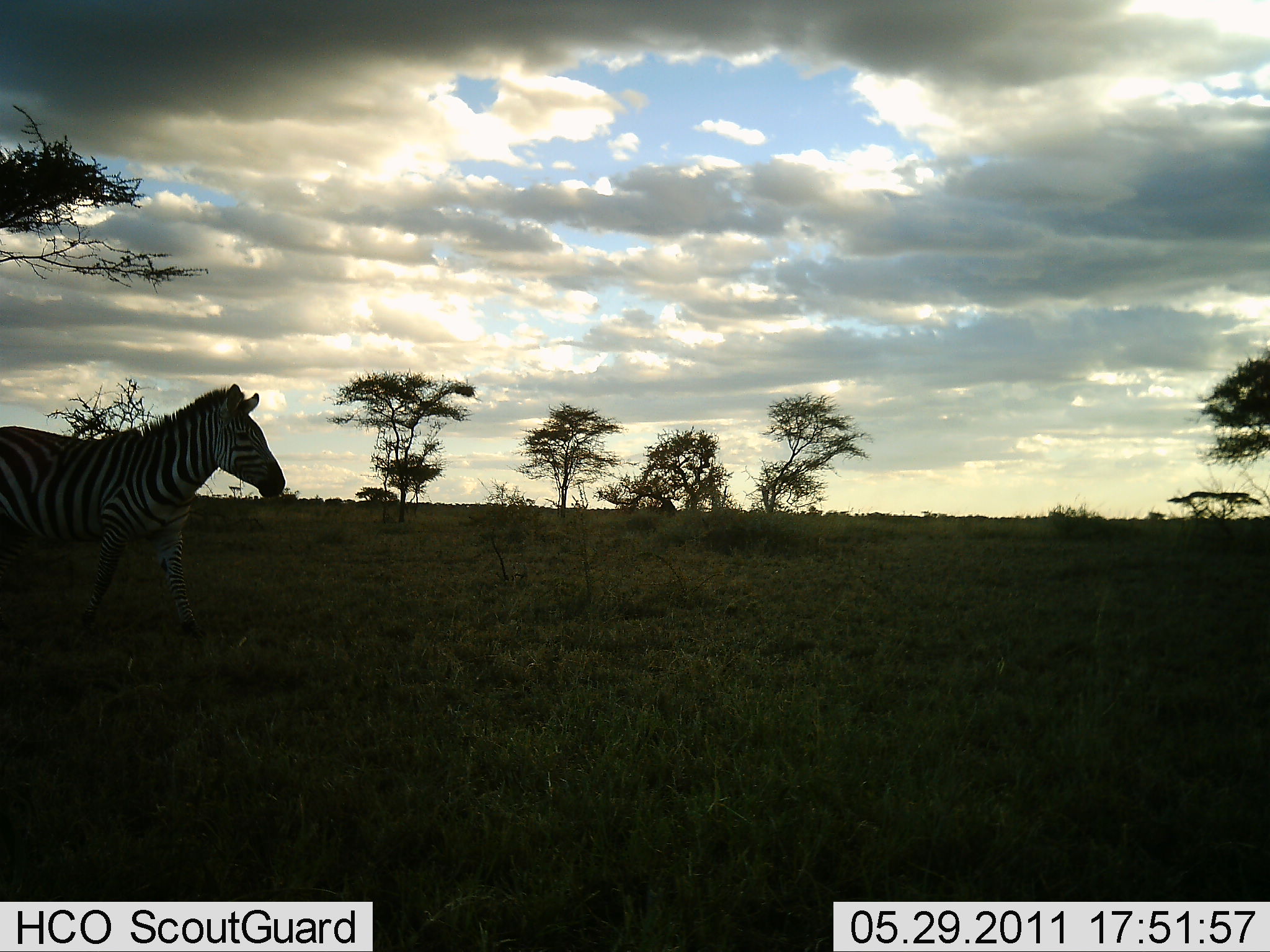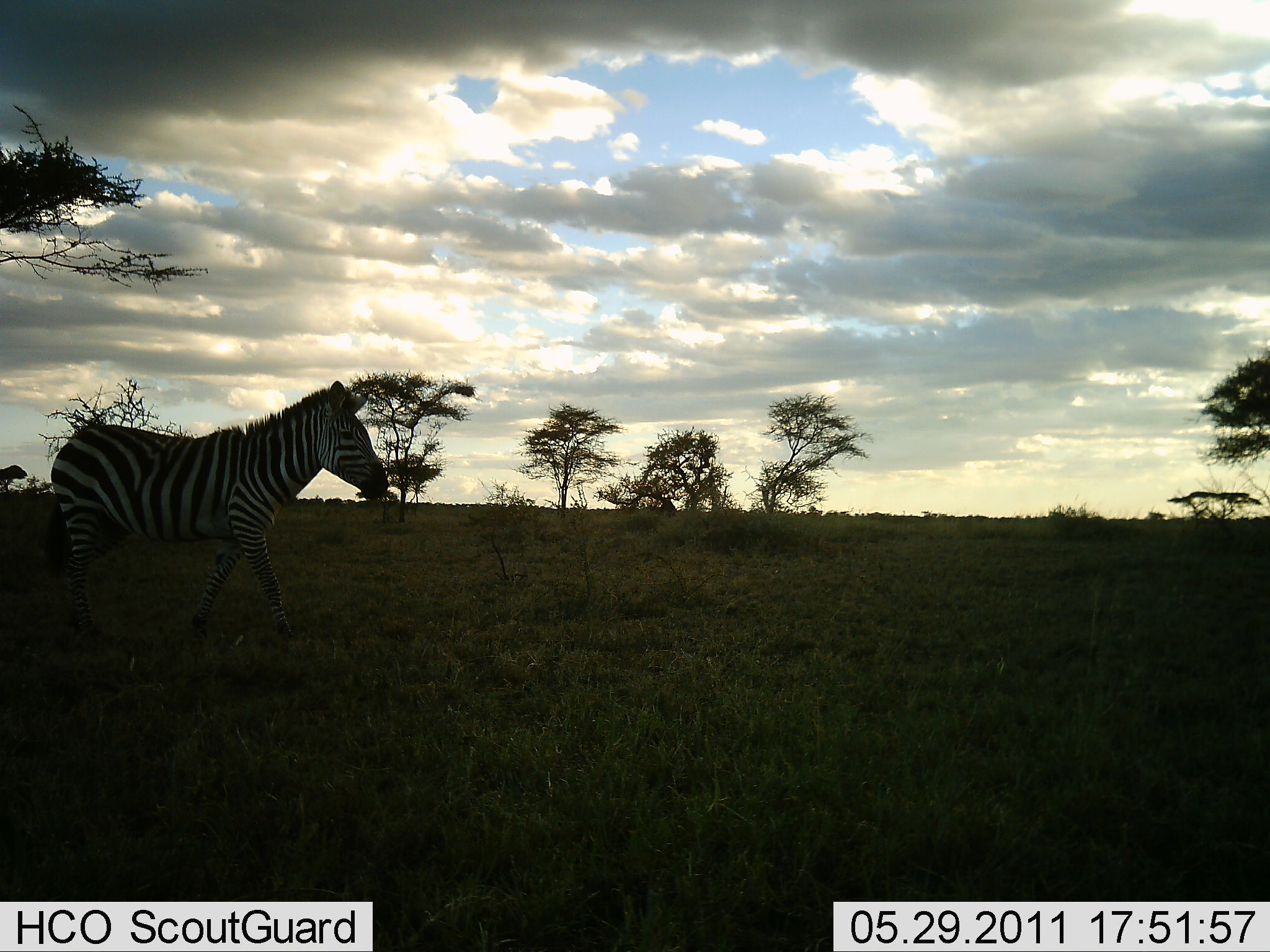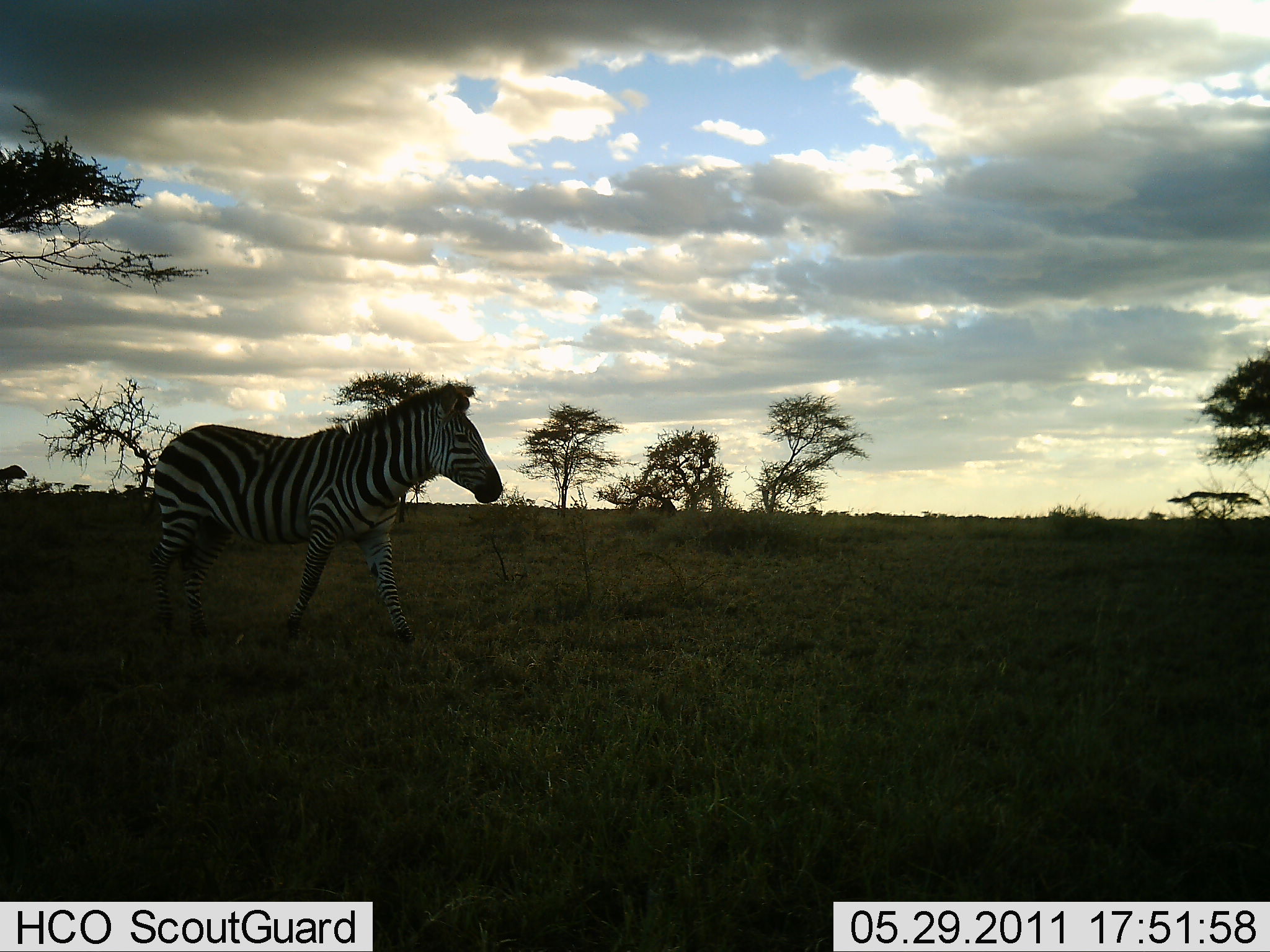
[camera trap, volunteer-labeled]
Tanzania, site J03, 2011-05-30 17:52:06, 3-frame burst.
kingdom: Animalia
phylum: Chordata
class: Mammalia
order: Perissodactyla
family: Equidae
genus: Equus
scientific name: Equus quagga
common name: plains zebra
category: zebra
Zebra (plains zebra) (Equus quagga), count 1. Behavior (volunteer vote fractions): standing 8%, resting 0%, moving 100%, interacting 0%. Young present (vote fraction): 0%. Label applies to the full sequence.